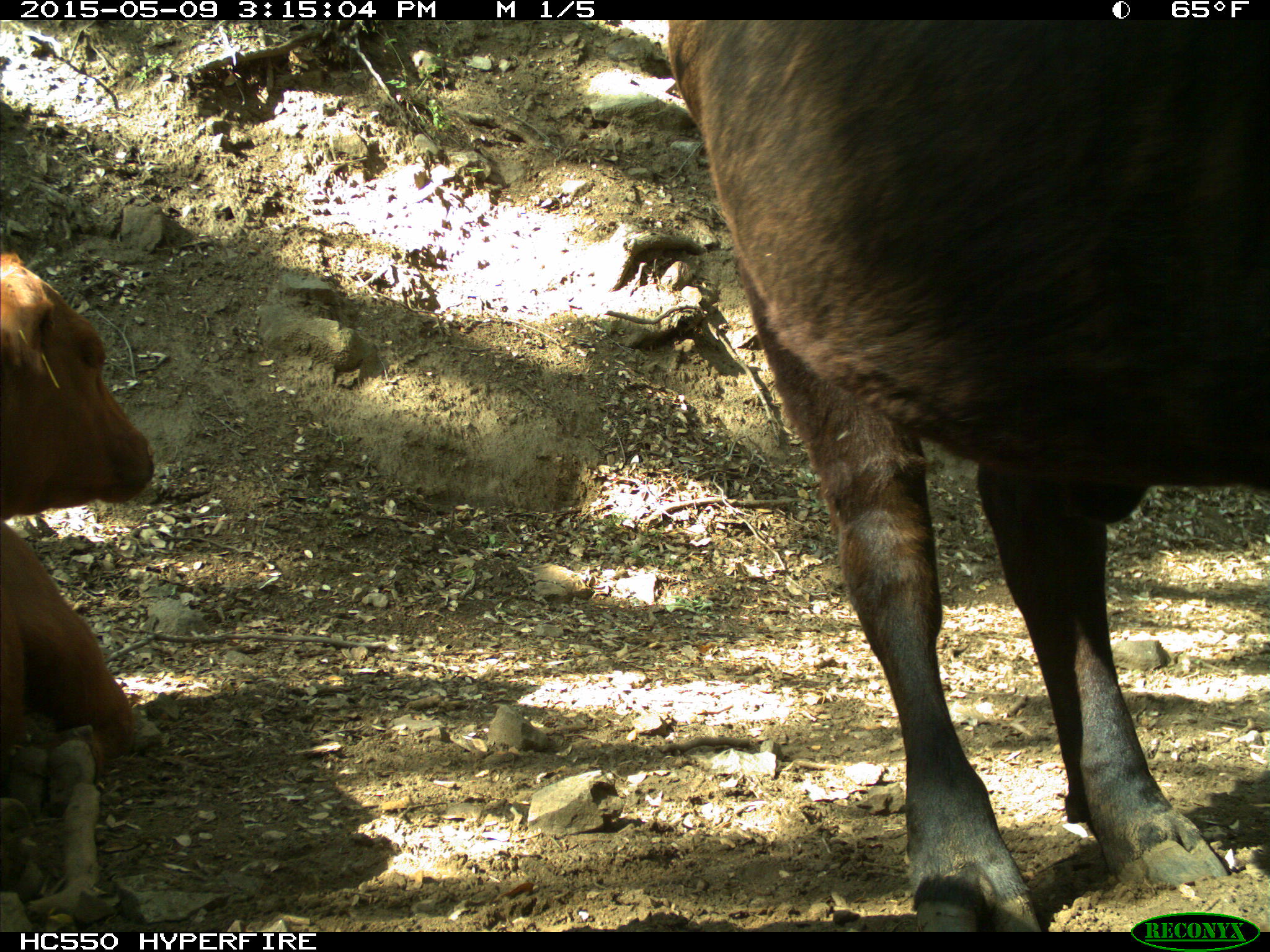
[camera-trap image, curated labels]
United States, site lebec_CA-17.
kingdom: Animalia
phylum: Chordata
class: Mammalia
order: Artiodactyla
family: Bovidae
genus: Bos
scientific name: Bos taurus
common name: domestic cow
Bos taurus (domestic cow).